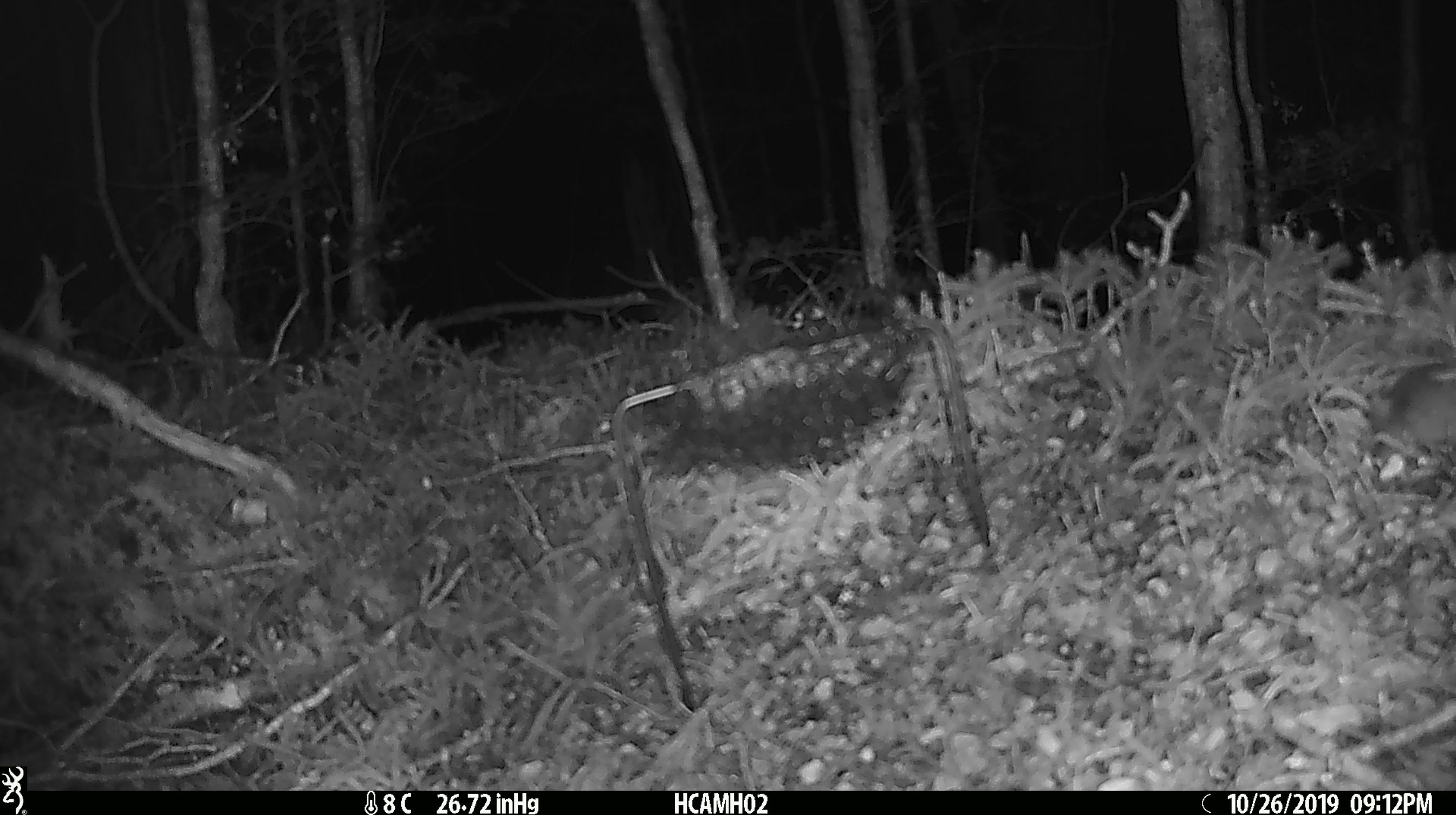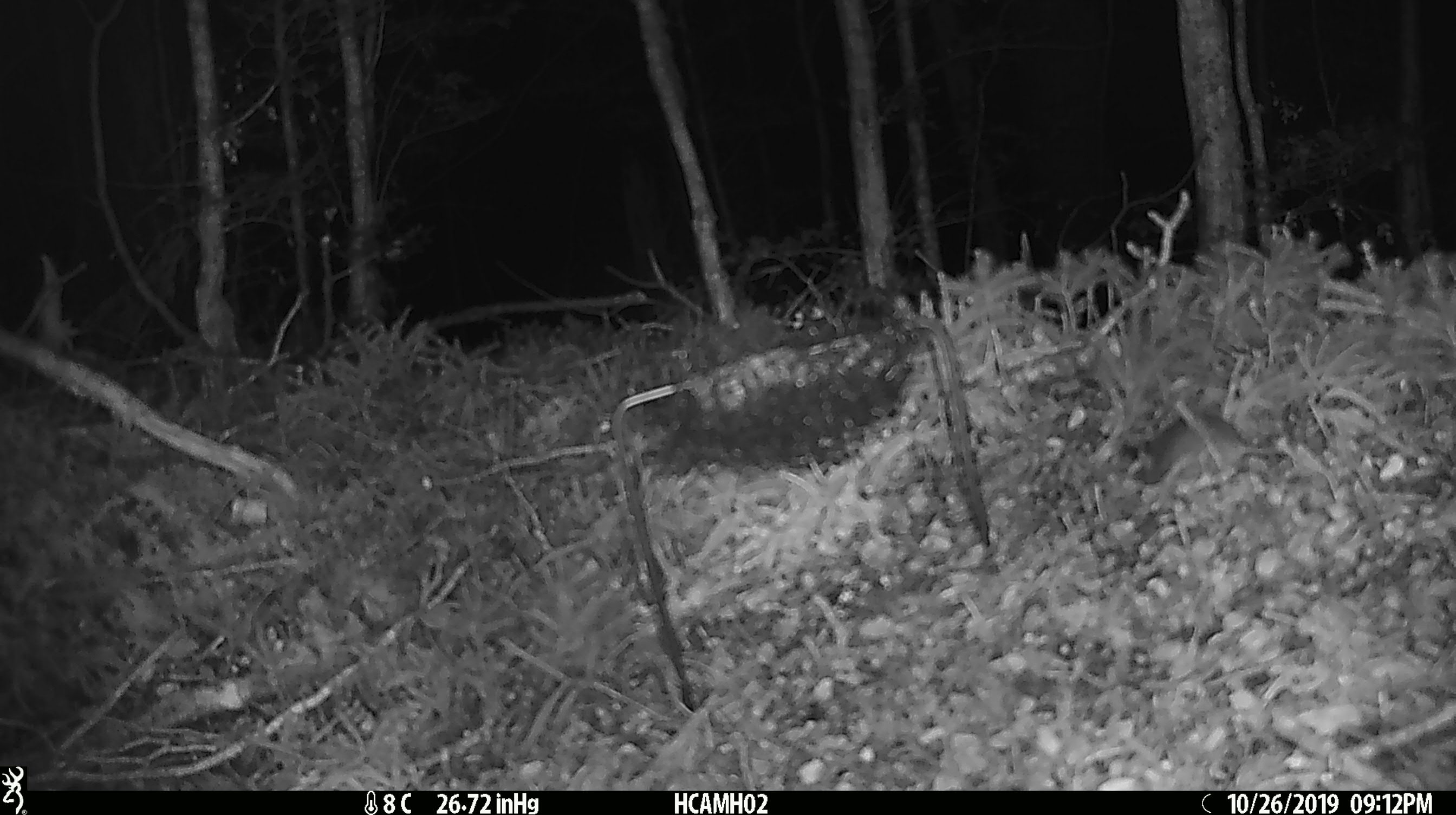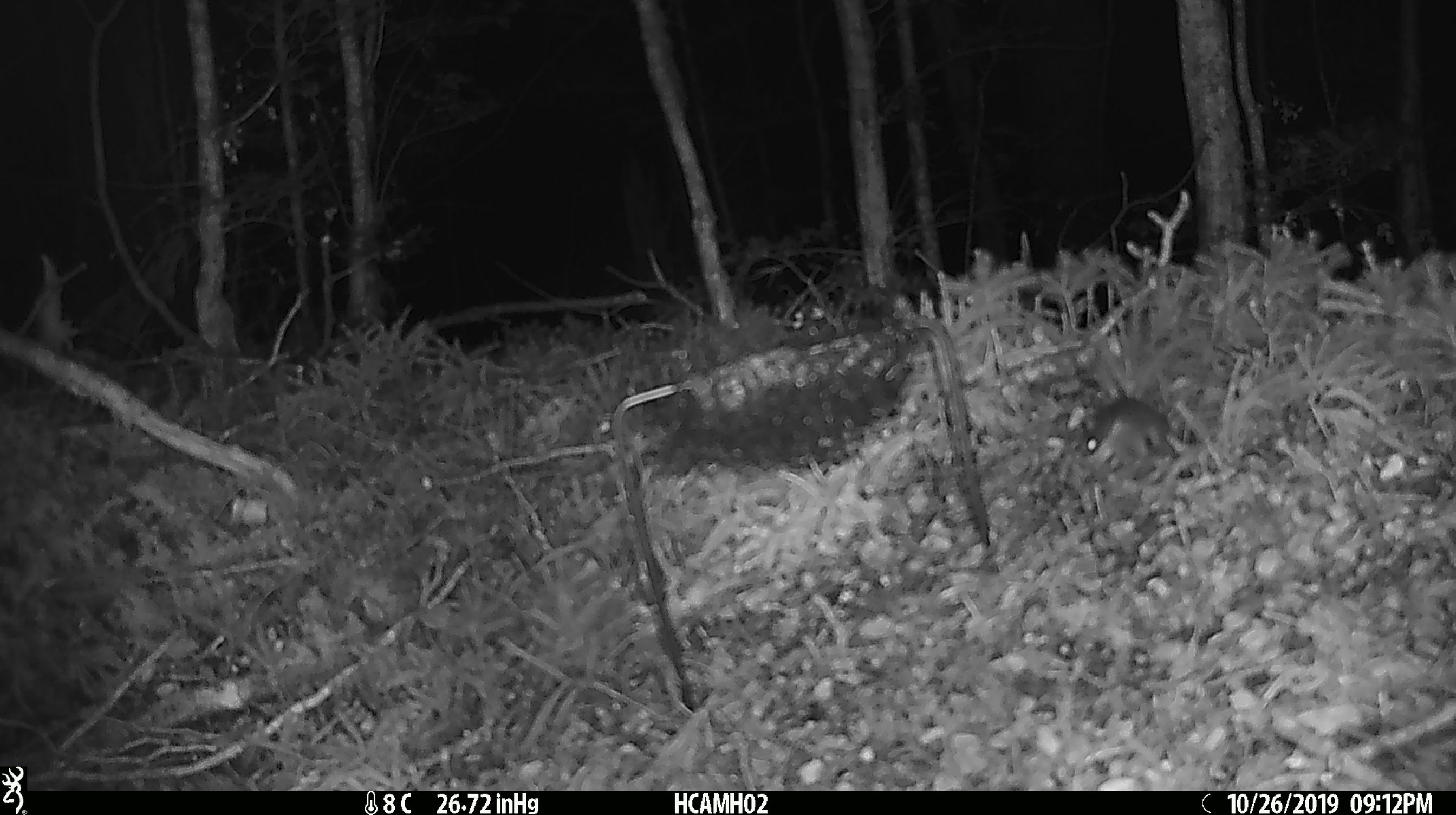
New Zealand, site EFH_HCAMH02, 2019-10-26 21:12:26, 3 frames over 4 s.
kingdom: Animalia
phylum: Chordata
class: Mammalia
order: Rodentia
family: Muridae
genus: Mus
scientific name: Mus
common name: mouse